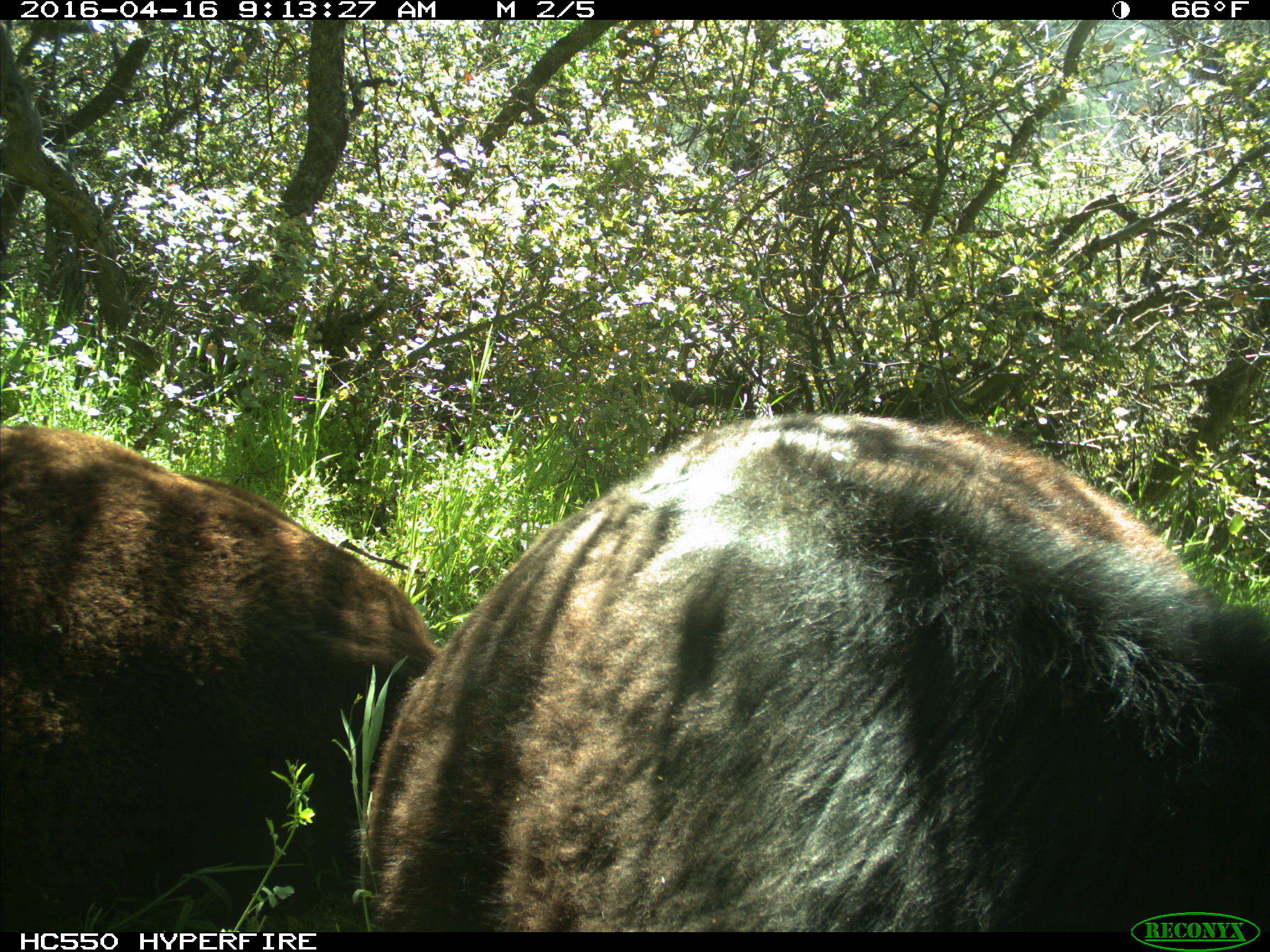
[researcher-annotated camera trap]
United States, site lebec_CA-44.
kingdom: Animalia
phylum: Chordata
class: Mammalia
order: Artiodactyla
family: Bovidae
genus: Bos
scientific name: Bos taurus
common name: domestic cow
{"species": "Bos taurus (domestic cow)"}